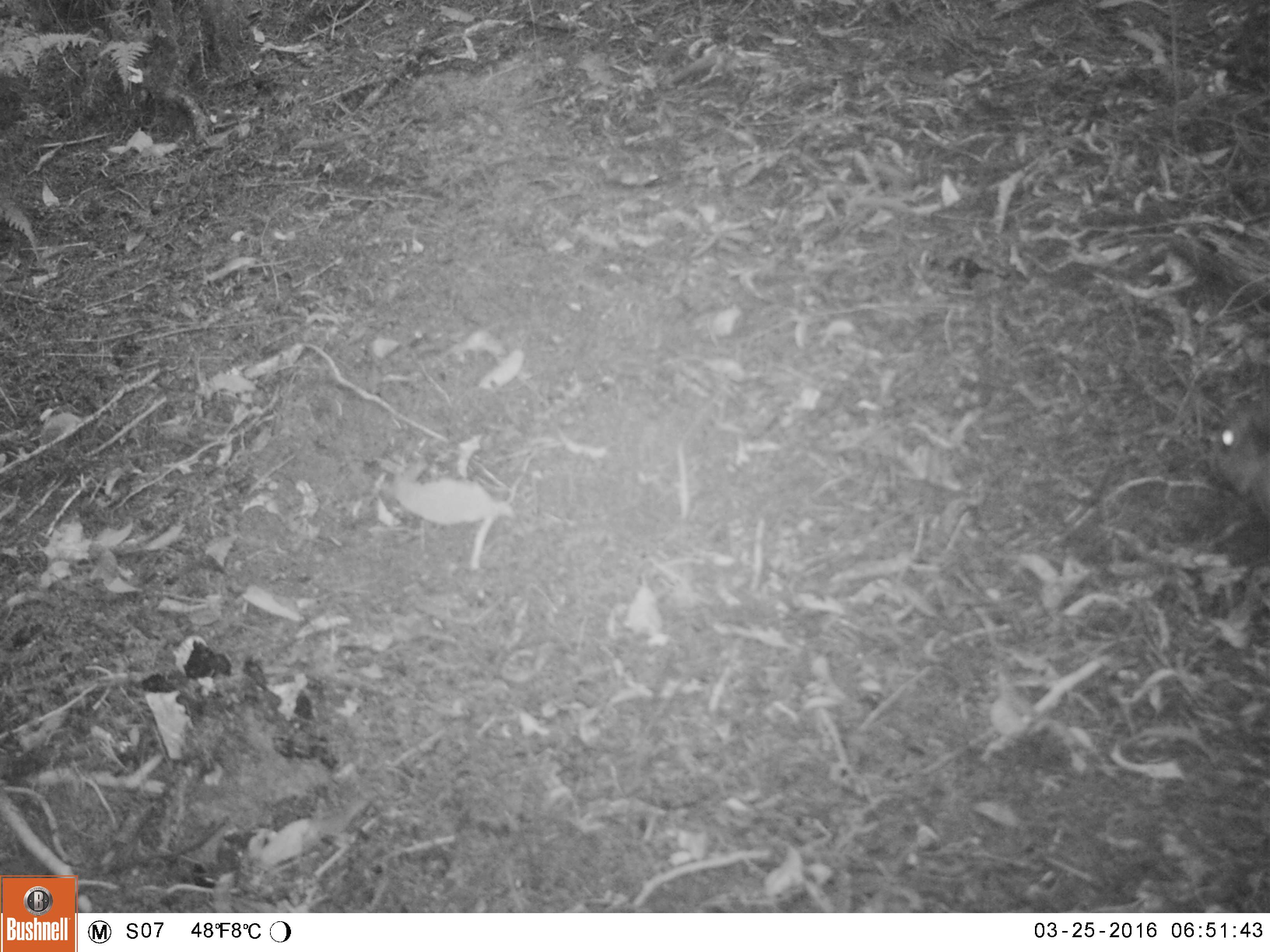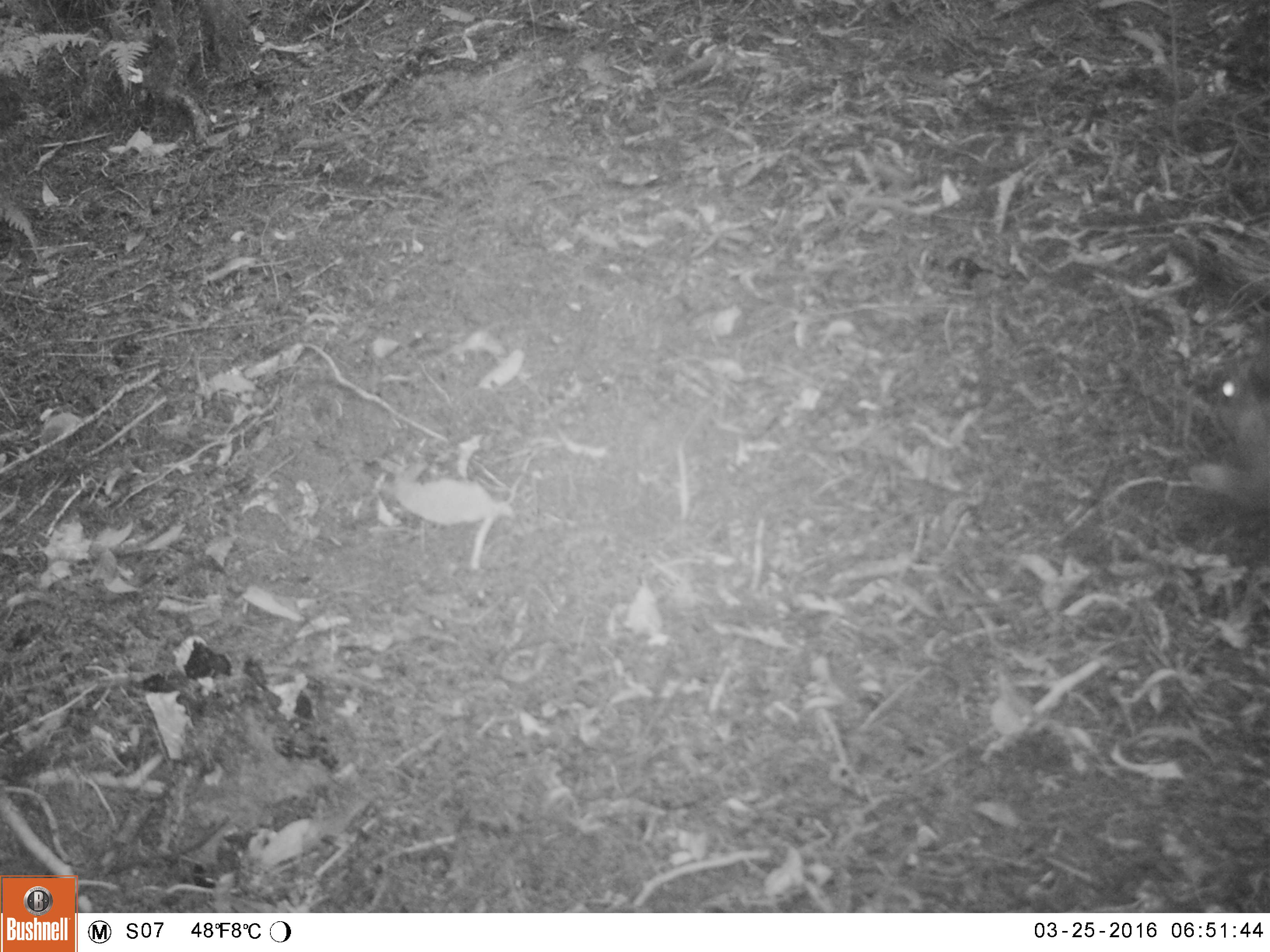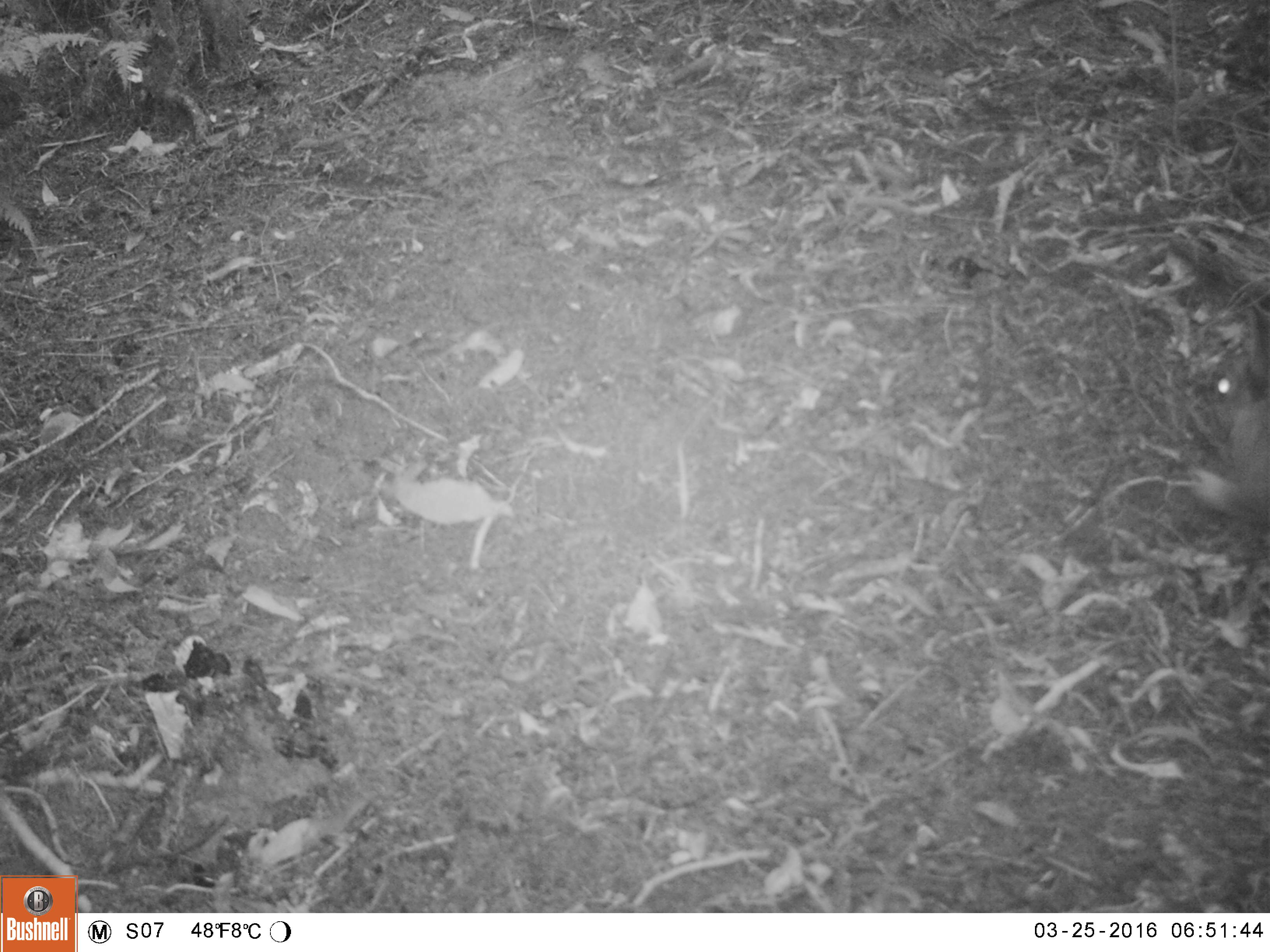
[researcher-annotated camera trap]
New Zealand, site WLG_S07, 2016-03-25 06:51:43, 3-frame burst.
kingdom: Animalia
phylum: Chordata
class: Mammalia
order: Lagomorpha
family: Leporidae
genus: Oryctolagus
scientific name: Oryctolagus cuniculus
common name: european rabbit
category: rabbit